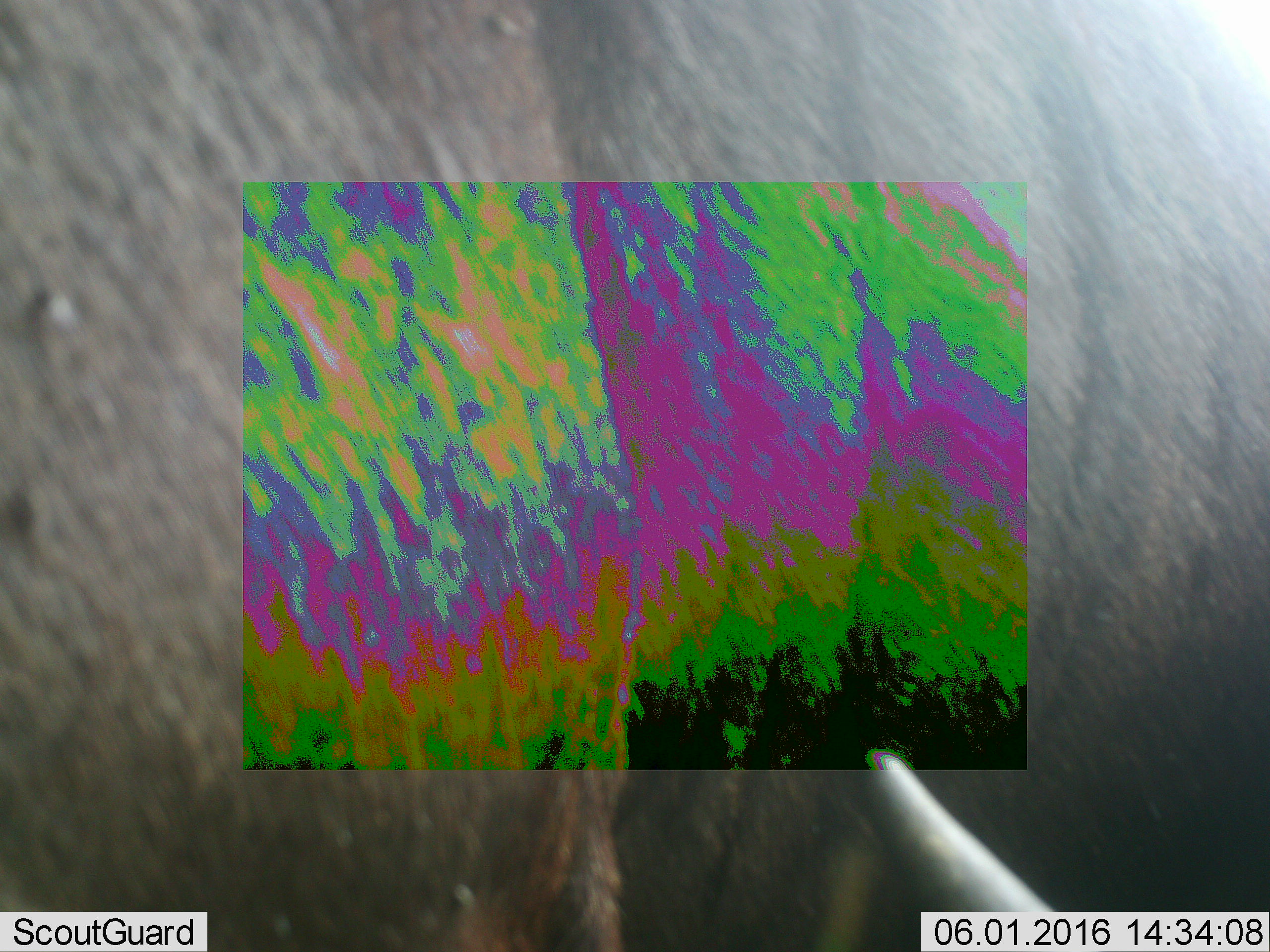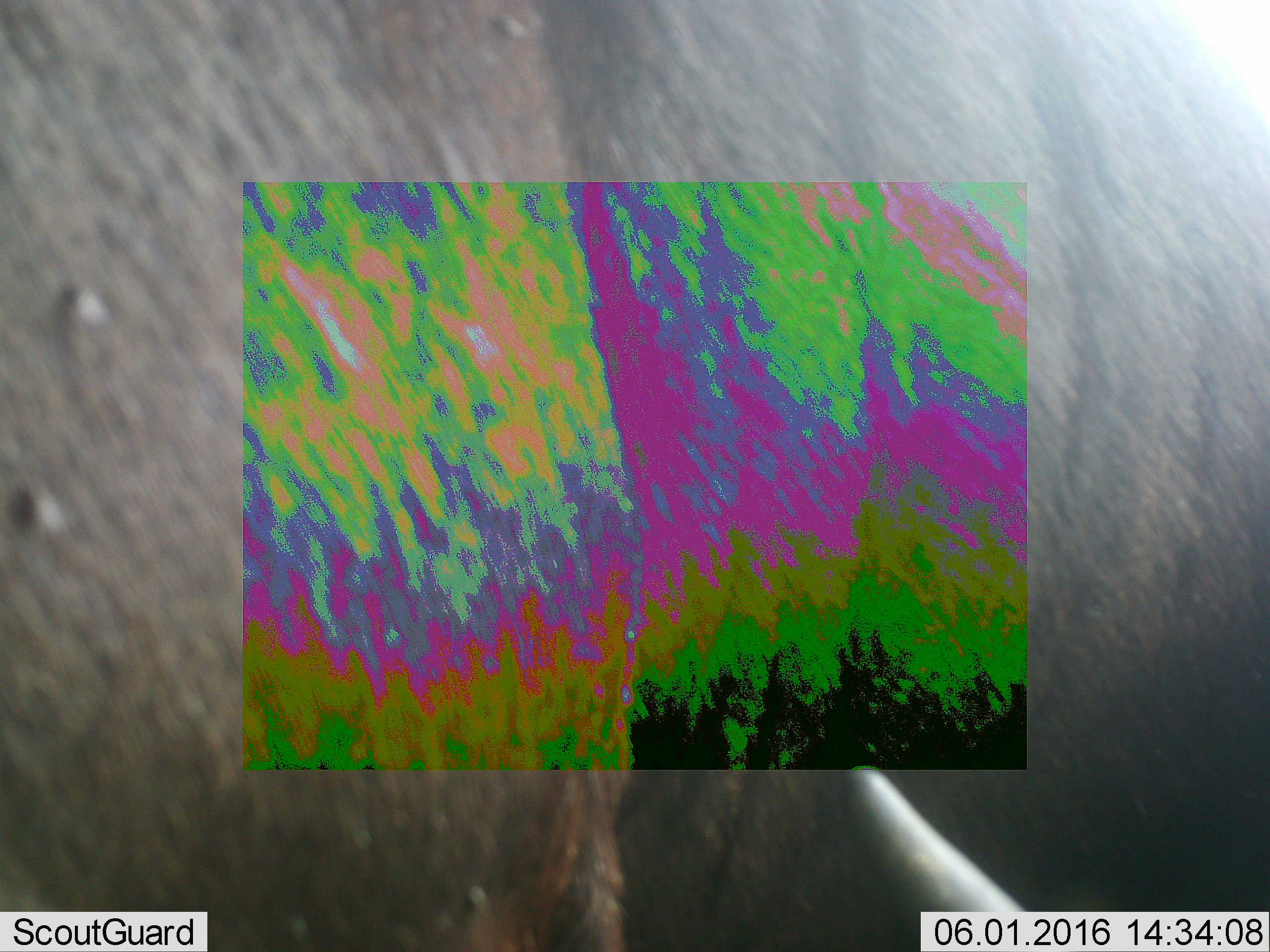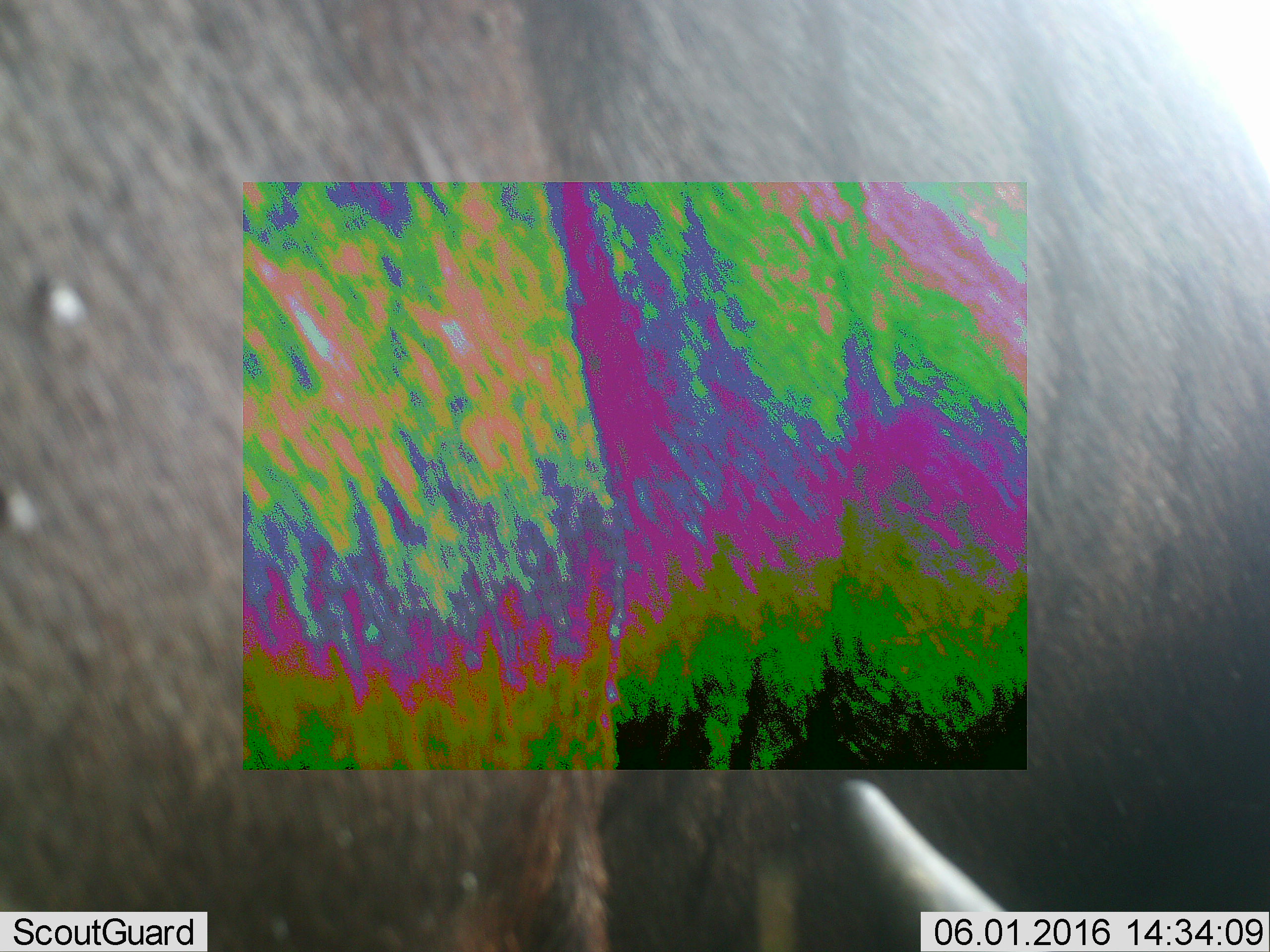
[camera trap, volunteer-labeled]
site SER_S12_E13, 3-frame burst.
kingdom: Animalia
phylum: Chordata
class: Mammalia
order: Artiodactyla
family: Bovidae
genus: Connochaetes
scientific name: Connochaetes taurinus taurinus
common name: blue wildebeest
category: wildebeestblue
Wildebeestblue (blue wildebeest) (Connochaetes taurinus taurinus), count 2. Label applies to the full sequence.